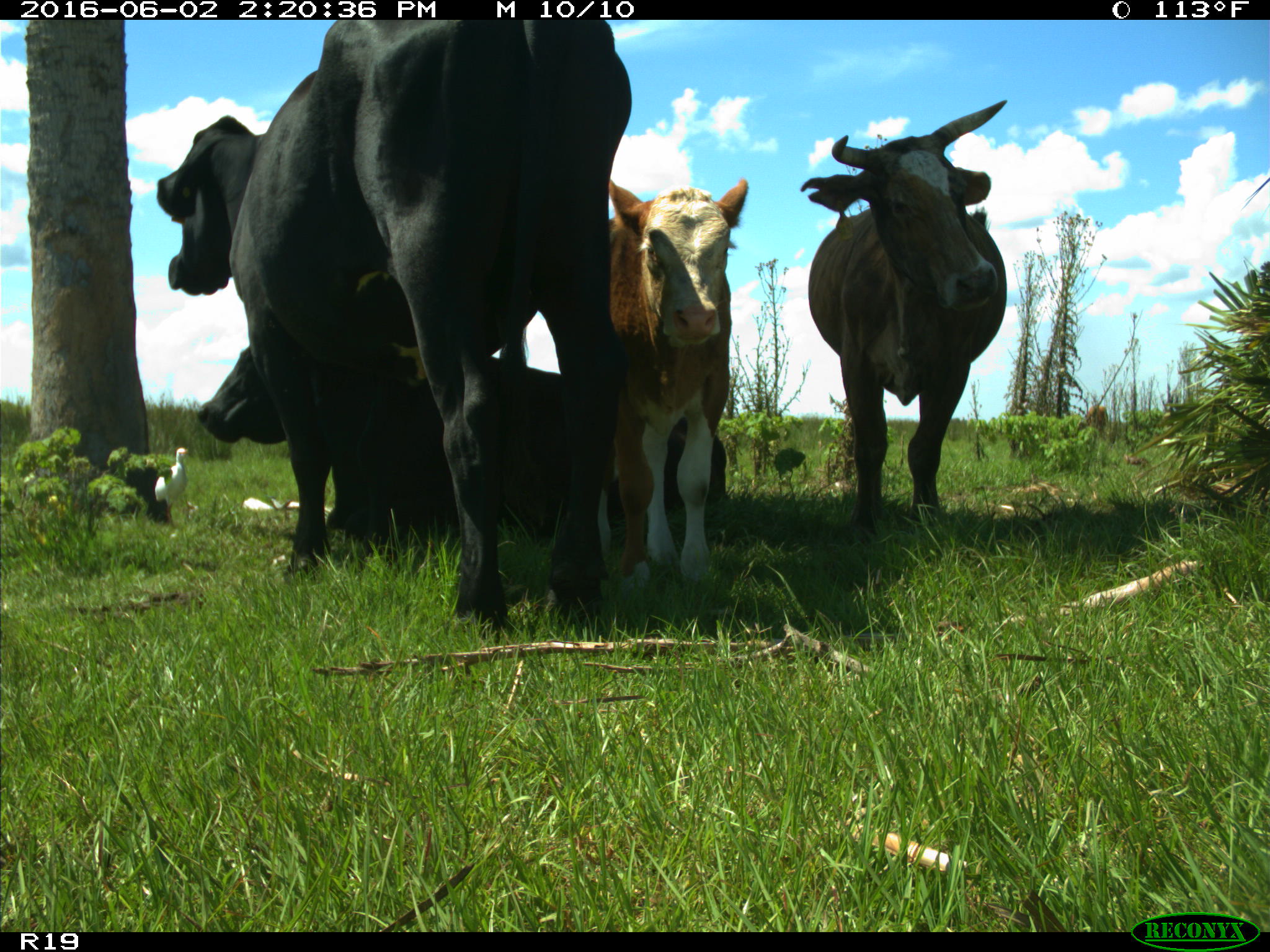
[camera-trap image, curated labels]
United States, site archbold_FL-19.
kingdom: Animalia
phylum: Chordata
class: Mammalia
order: Artiodactyla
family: Bovidae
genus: Bos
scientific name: Bos taurus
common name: domestic cow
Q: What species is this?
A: Bos taurus (domestic cow).